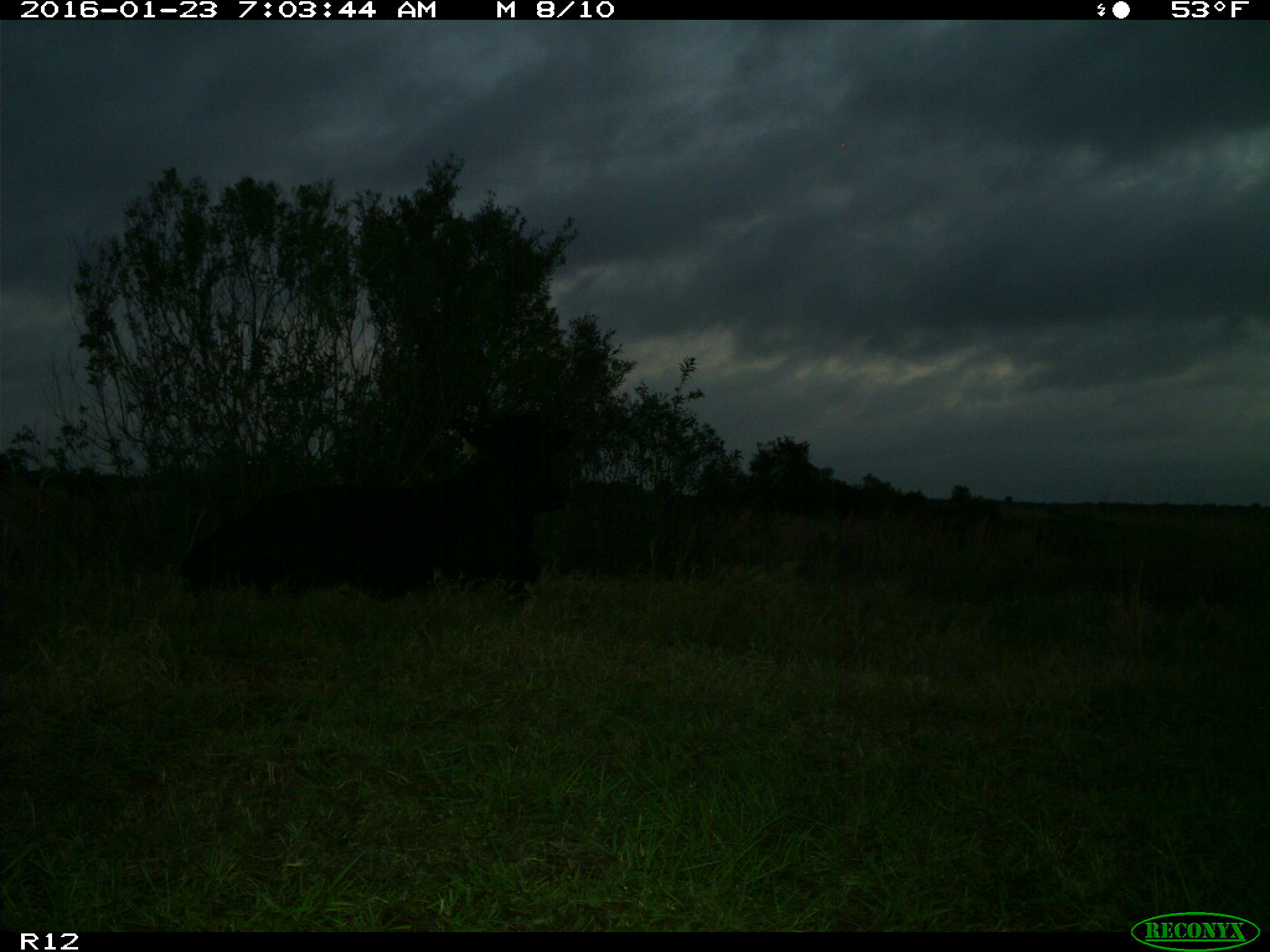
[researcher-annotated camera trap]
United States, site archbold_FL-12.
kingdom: Animalia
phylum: Chordata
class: Mammalia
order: Artiodactyla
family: Bovidae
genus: Bos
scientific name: Bos taurus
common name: domestic cow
Bos taurus (domestic cow).